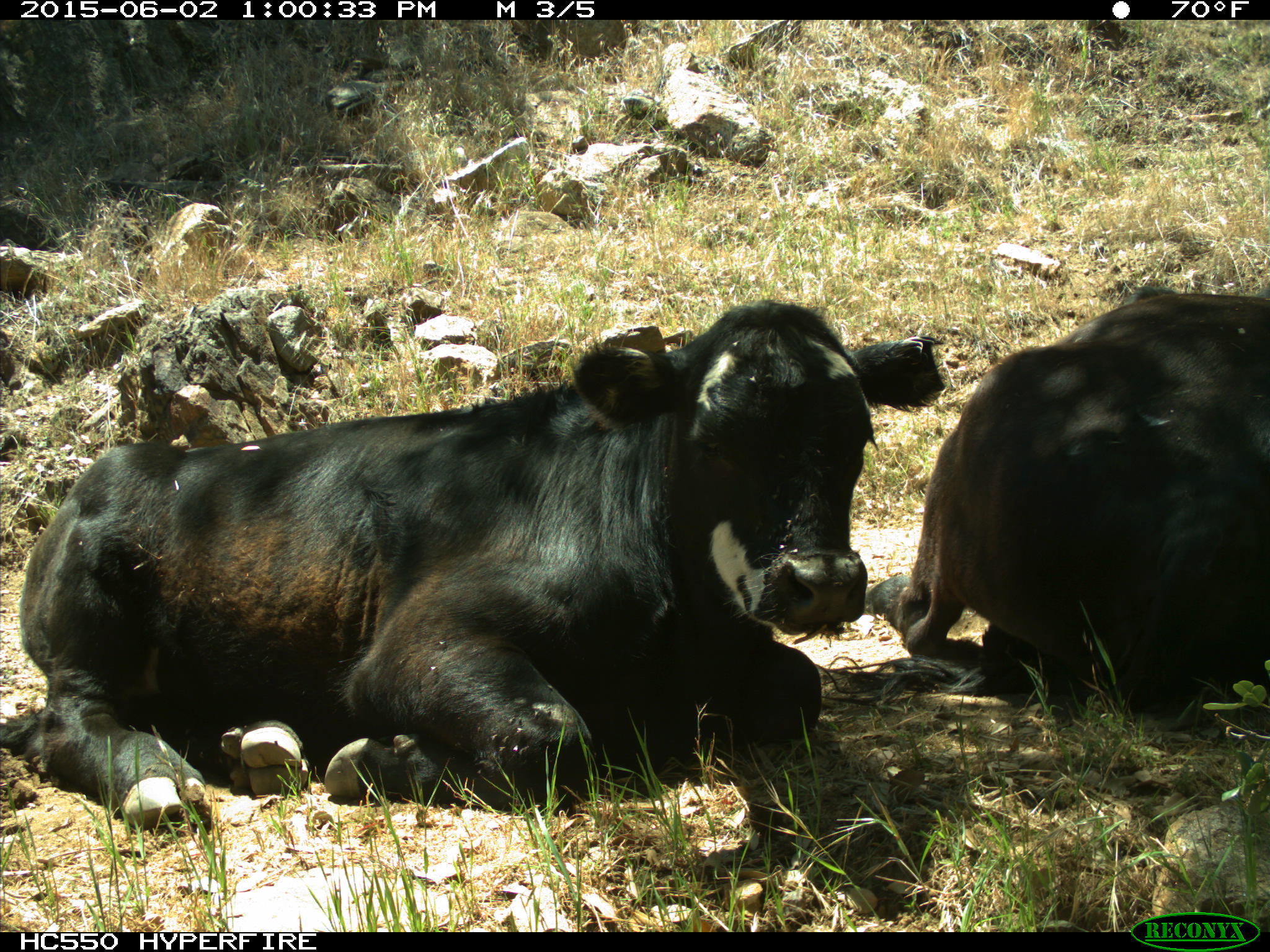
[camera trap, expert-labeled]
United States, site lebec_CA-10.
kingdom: Animalia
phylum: Chordata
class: Mammalia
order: Artiodactyla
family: Bovidae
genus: Bos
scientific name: Bos taurus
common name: domestic cow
Bos taurus (domestic cow).